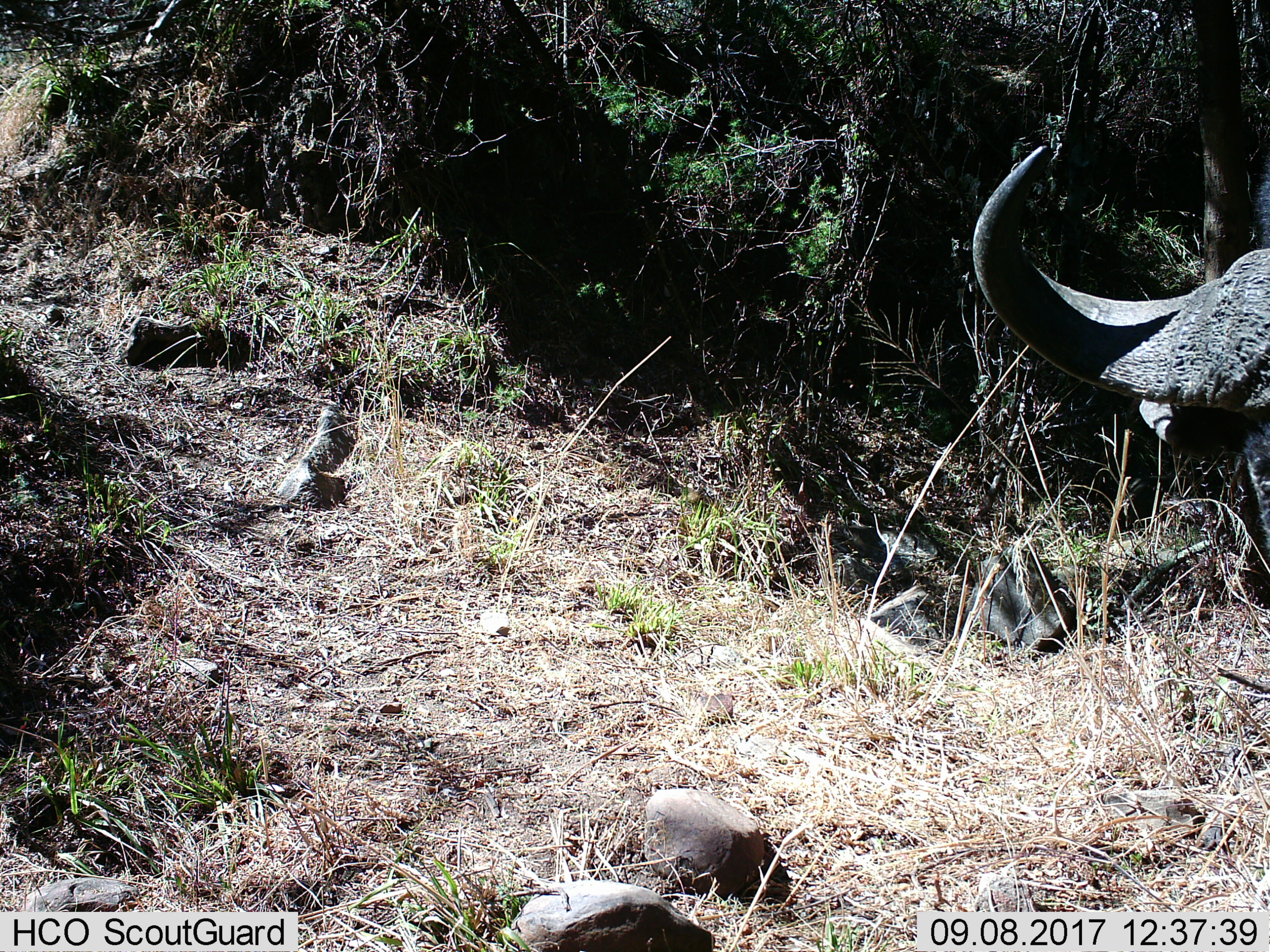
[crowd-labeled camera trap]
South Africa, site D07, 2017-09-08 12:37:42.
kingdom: Animalia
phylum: Chordata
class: Mammalia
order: Artiodactyla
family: Bovidae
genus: Syncerus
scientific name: Syncerus caffer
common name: cape buffalo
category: buffalo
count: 1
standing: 100%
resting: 0%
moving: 0%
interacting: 0%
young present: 0%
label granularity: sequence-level